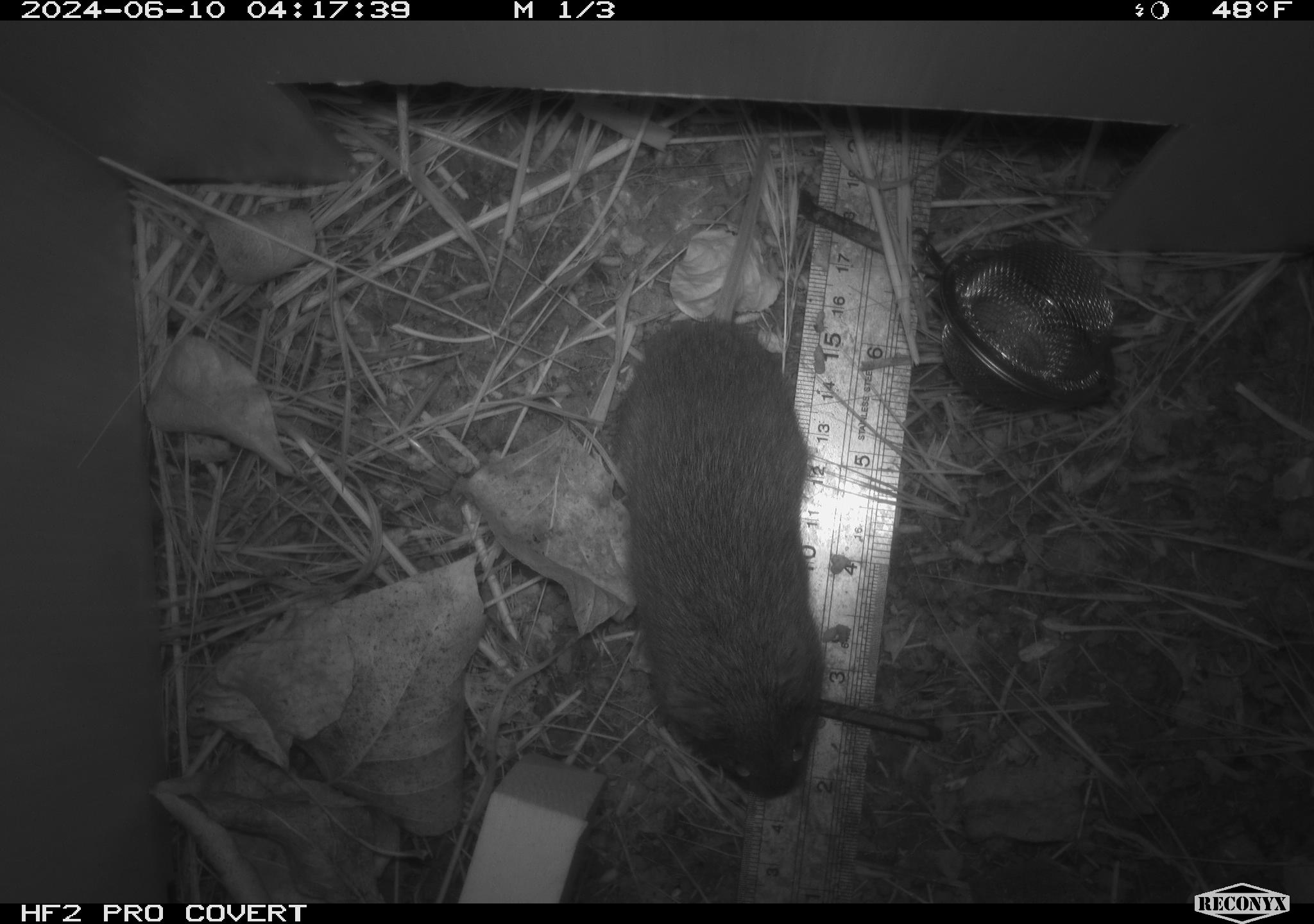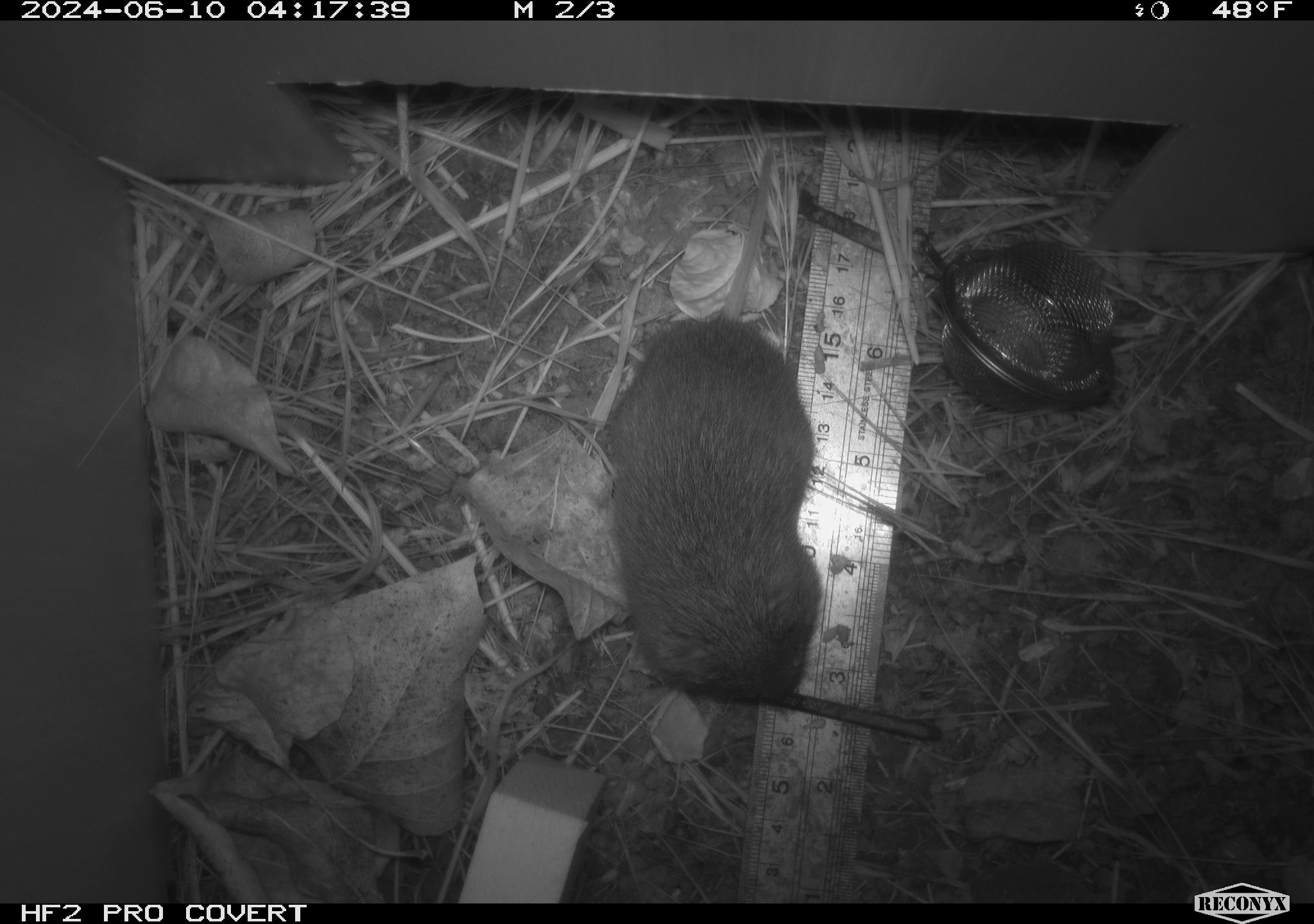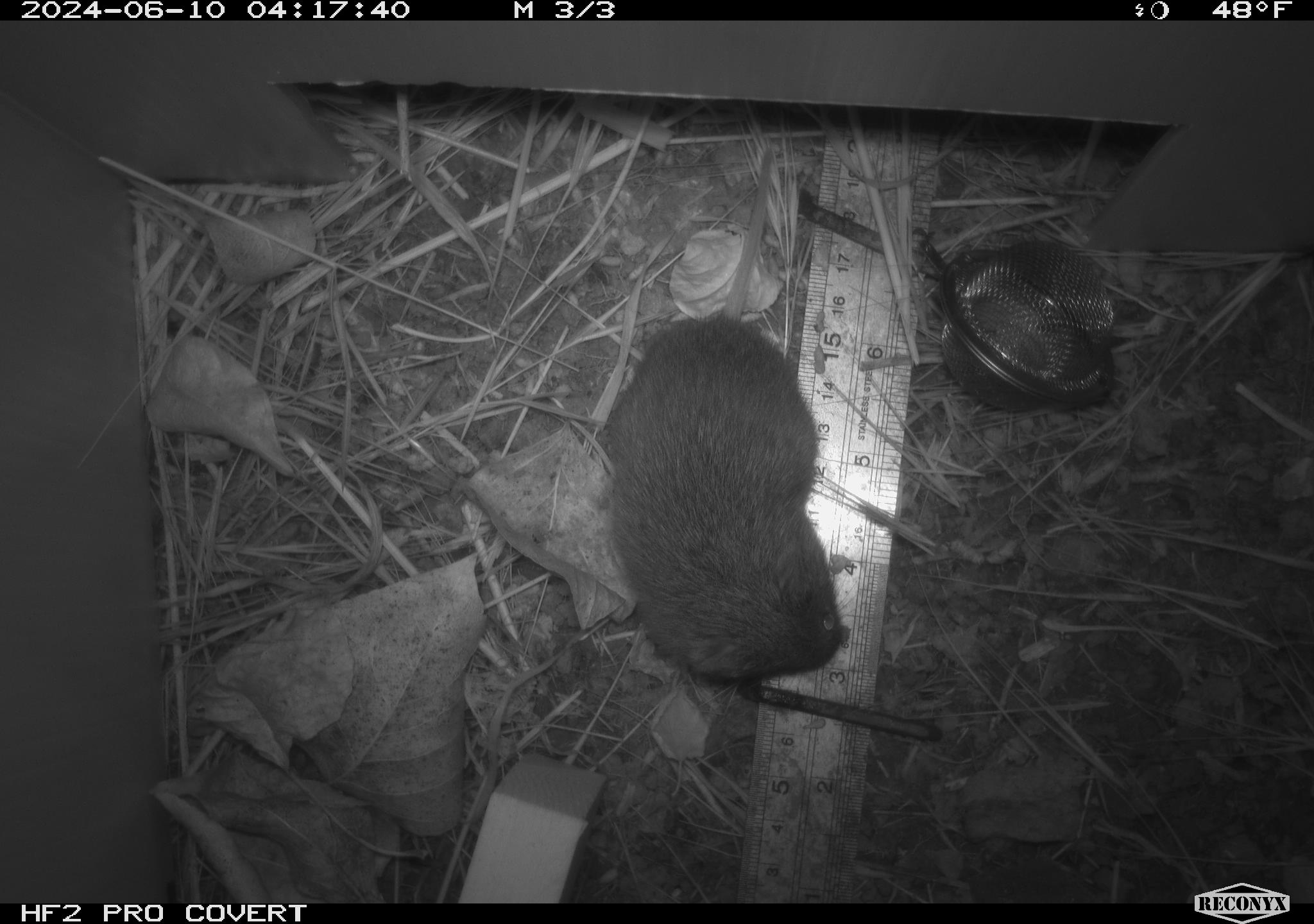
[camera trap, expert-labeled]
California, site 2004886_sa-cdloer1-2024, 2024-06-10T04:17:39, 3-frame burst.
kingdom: Animalia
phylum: Chordata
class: Mammalia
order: Rodentia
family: Cricetidae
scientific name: Arvicolinae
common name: voles, lemmings, and muskrats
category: arvicolinae subfamily